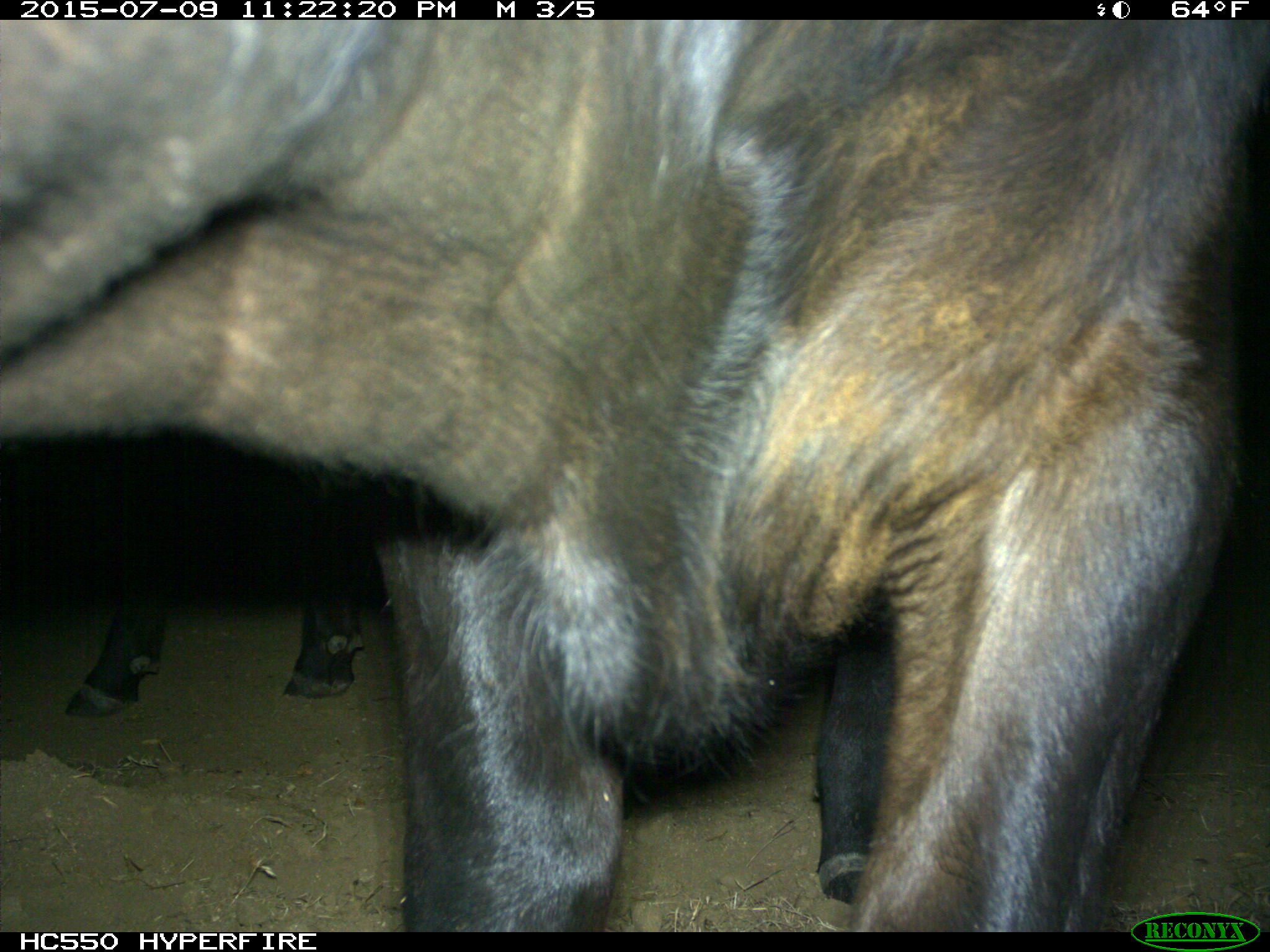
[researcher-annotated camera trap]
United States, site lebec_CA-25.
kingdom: Animalia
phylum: Chordata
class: Mammalia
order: Artiodactyla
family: Bovidae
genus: Bos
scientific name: Bos taurus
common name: domestic cow